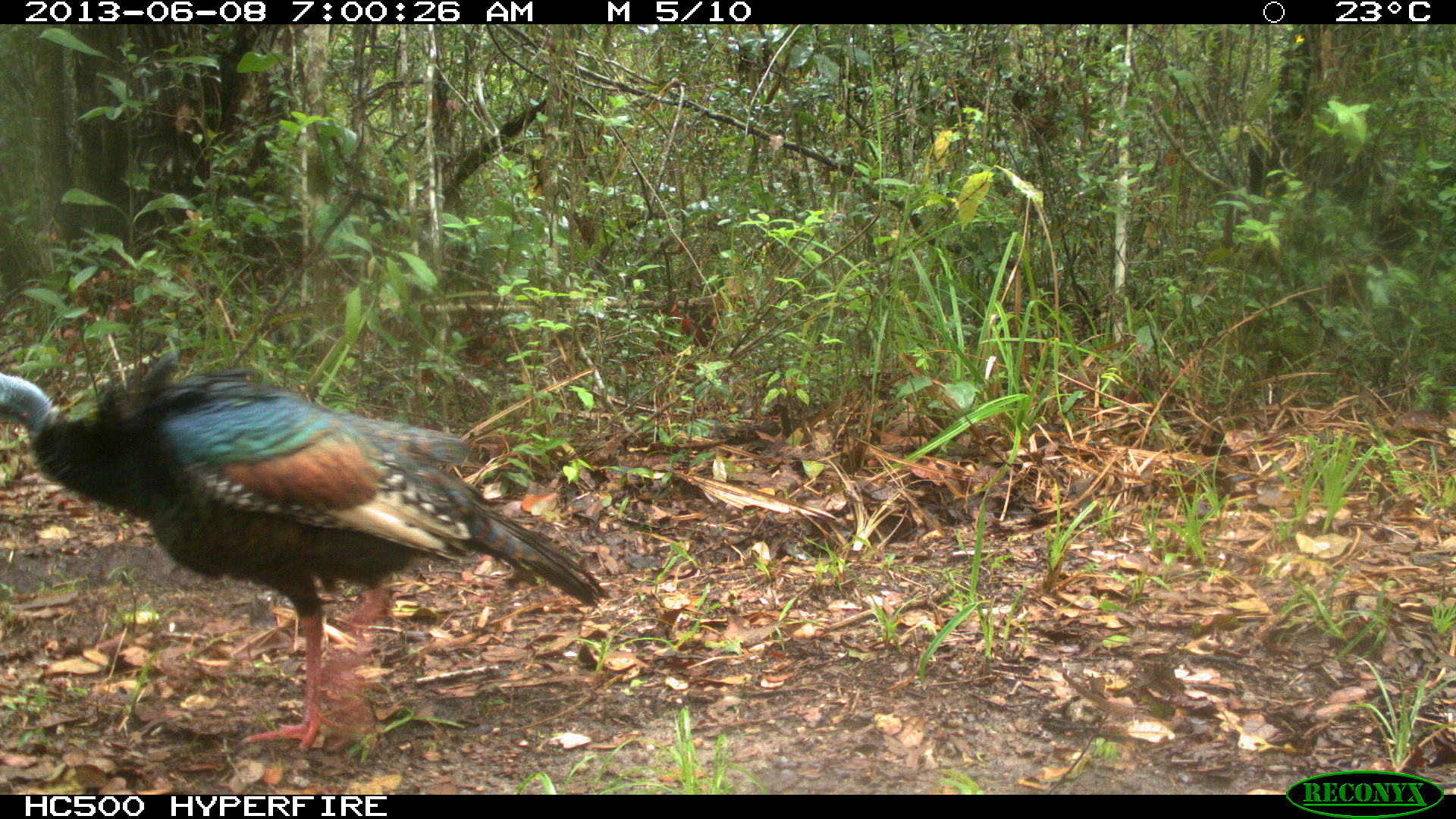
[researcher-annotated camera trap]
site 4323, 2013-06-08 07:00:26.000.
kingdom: Animalia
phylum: Chordata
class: Aves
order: Galliformes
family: Phasianidae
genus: Meleagris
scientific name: Meleagris ocellata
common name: ocellated turkey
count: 1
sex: male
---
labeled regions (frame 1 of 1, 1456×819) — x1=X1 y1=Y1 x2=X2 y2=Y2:
meleagris ocellata: x1=0 y1=340 x2=608 y2=754